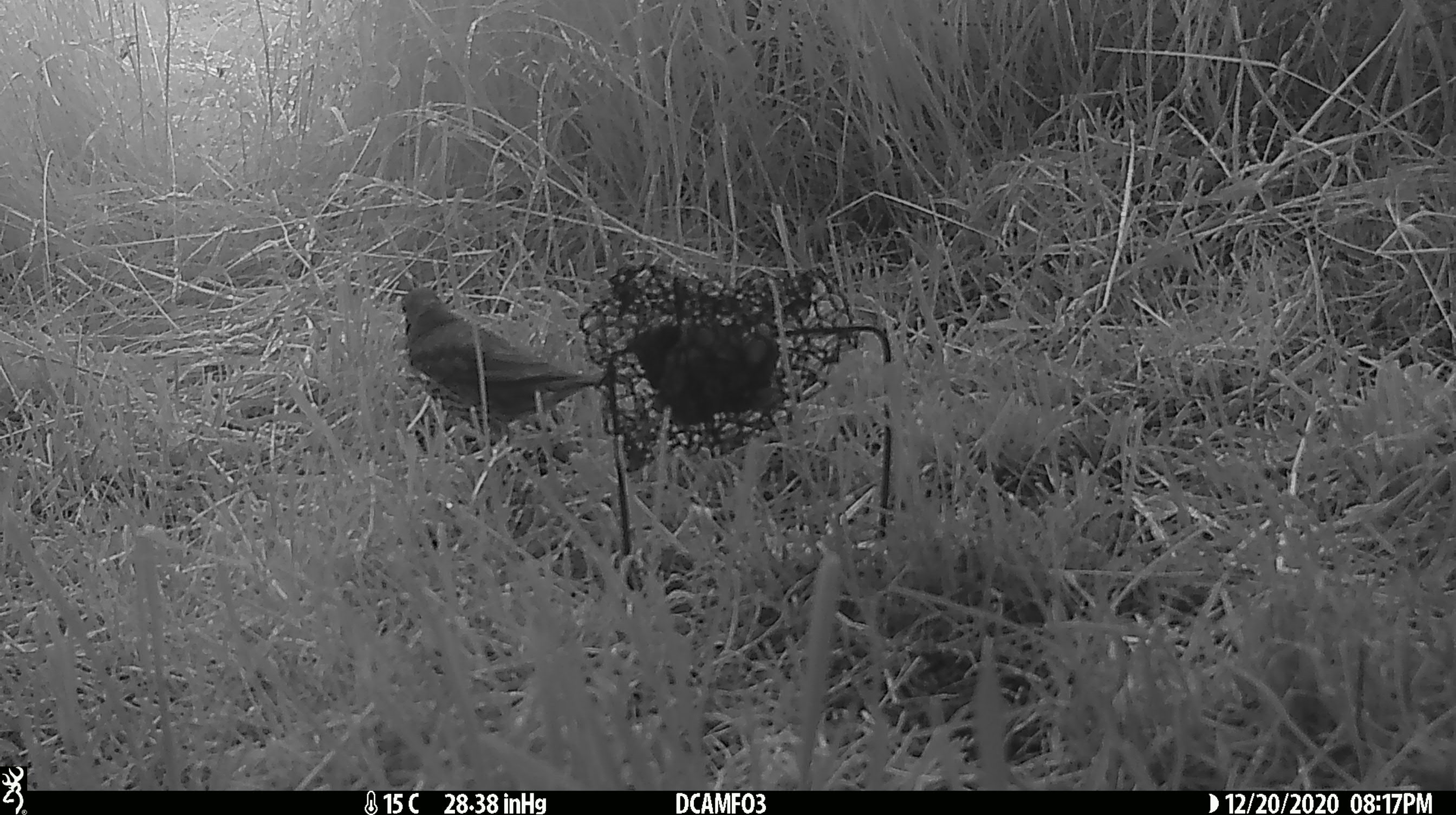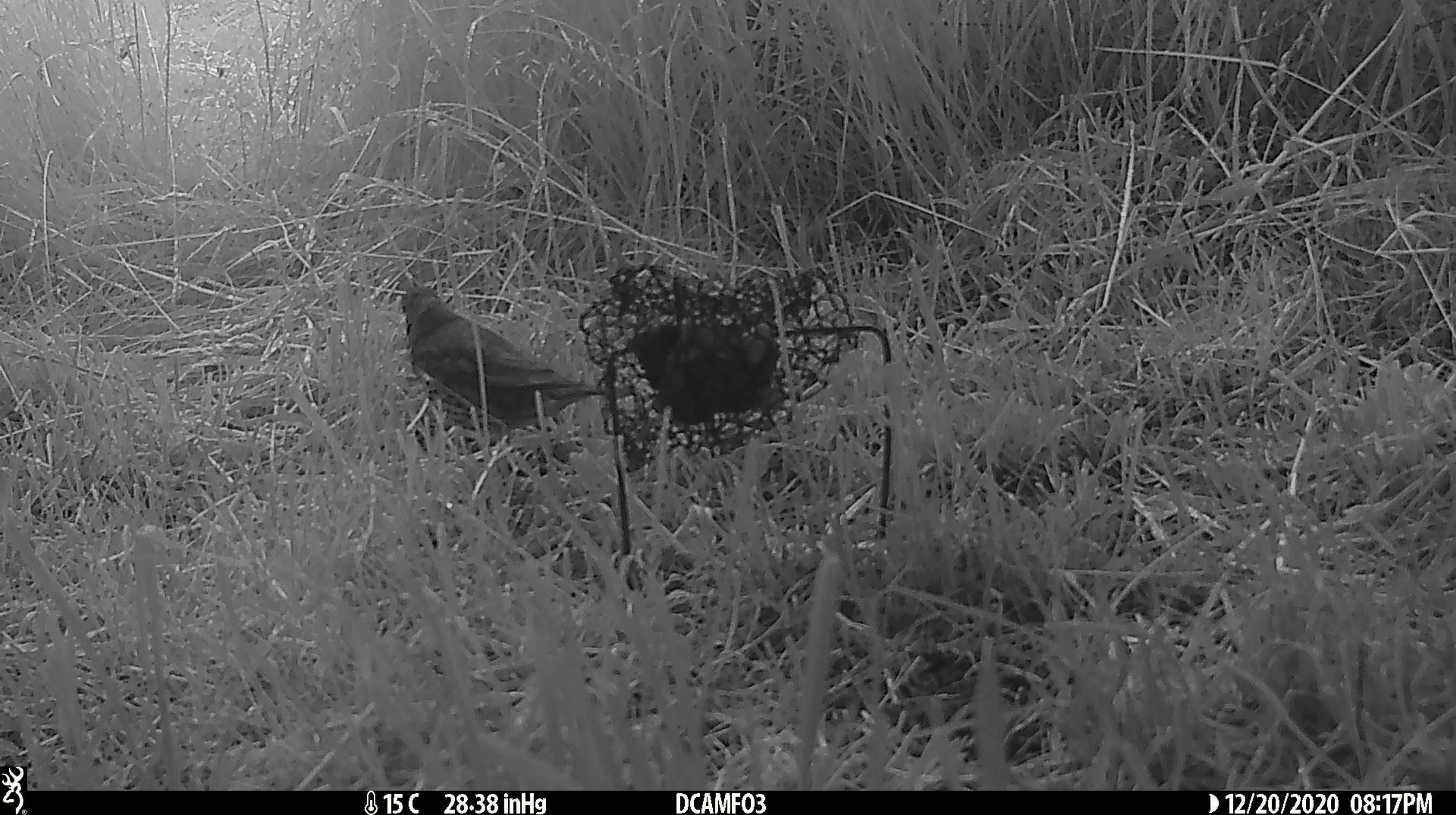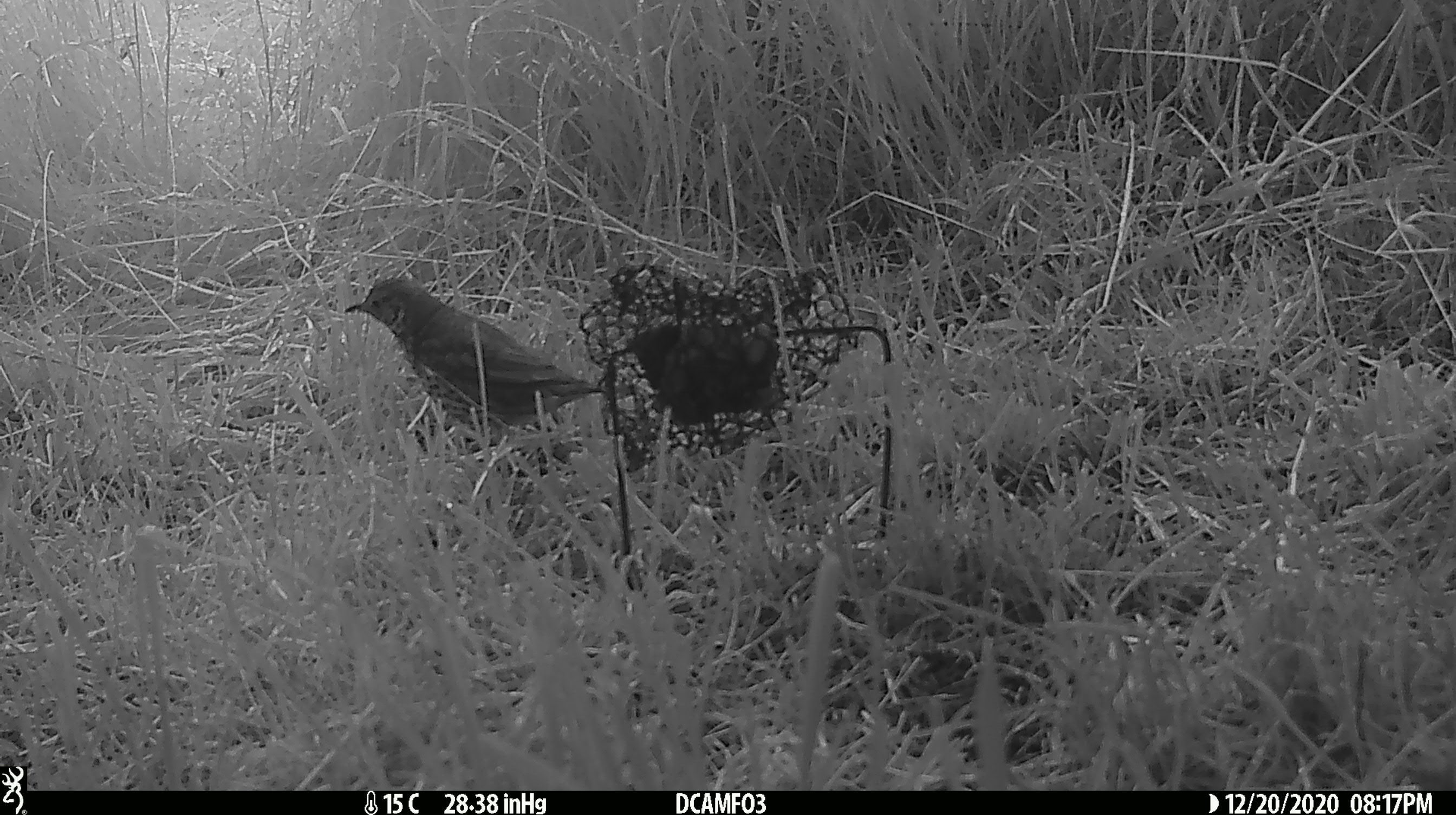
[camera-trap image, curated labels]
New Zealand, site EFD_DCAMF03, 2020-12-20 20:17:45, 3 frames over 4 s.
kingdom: Animalia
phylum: Chordata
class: Aves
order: Passeriformes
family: Turdidae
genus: Turdus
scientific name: Turdus philomelos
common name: song thrush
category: thrush